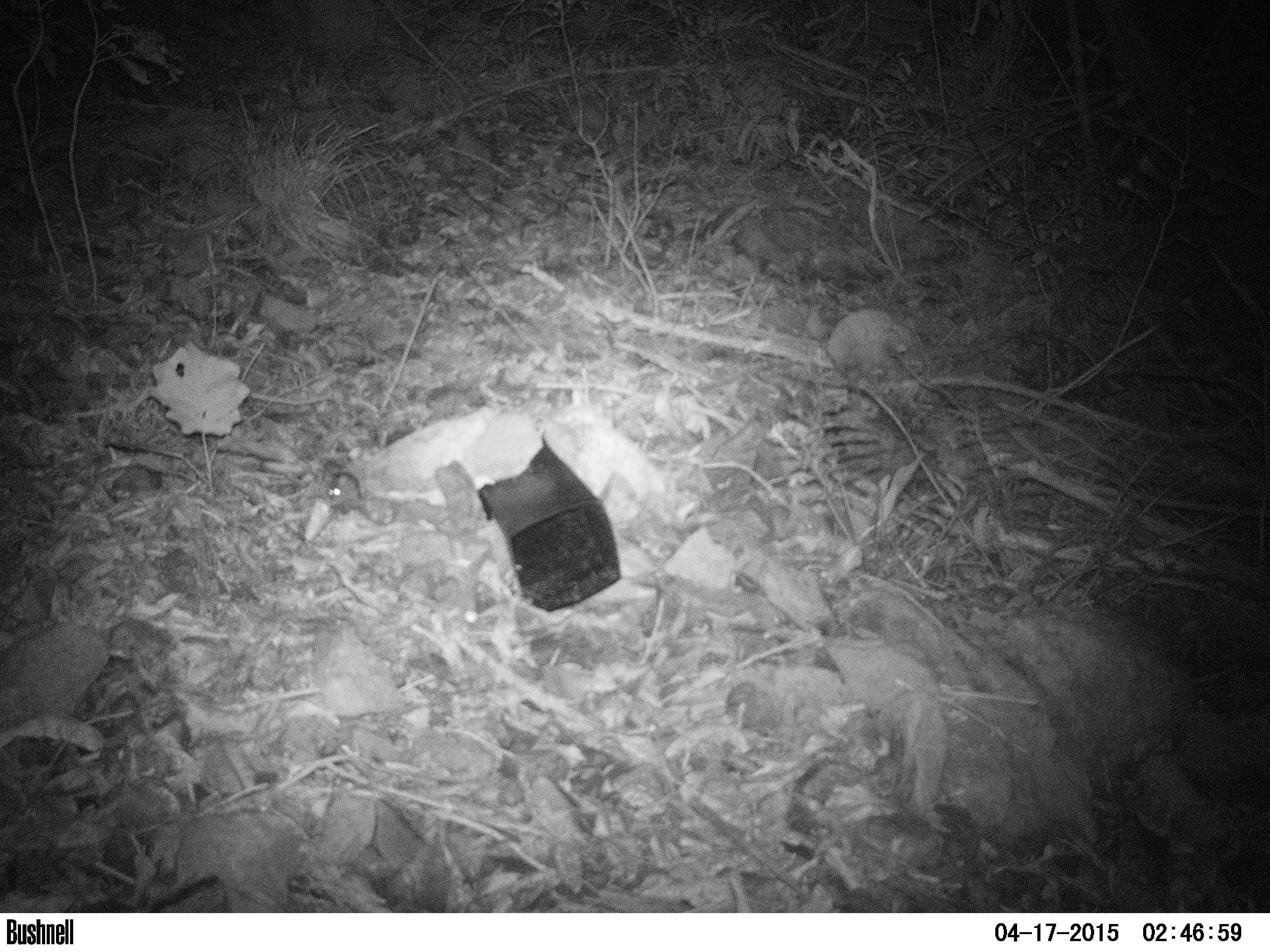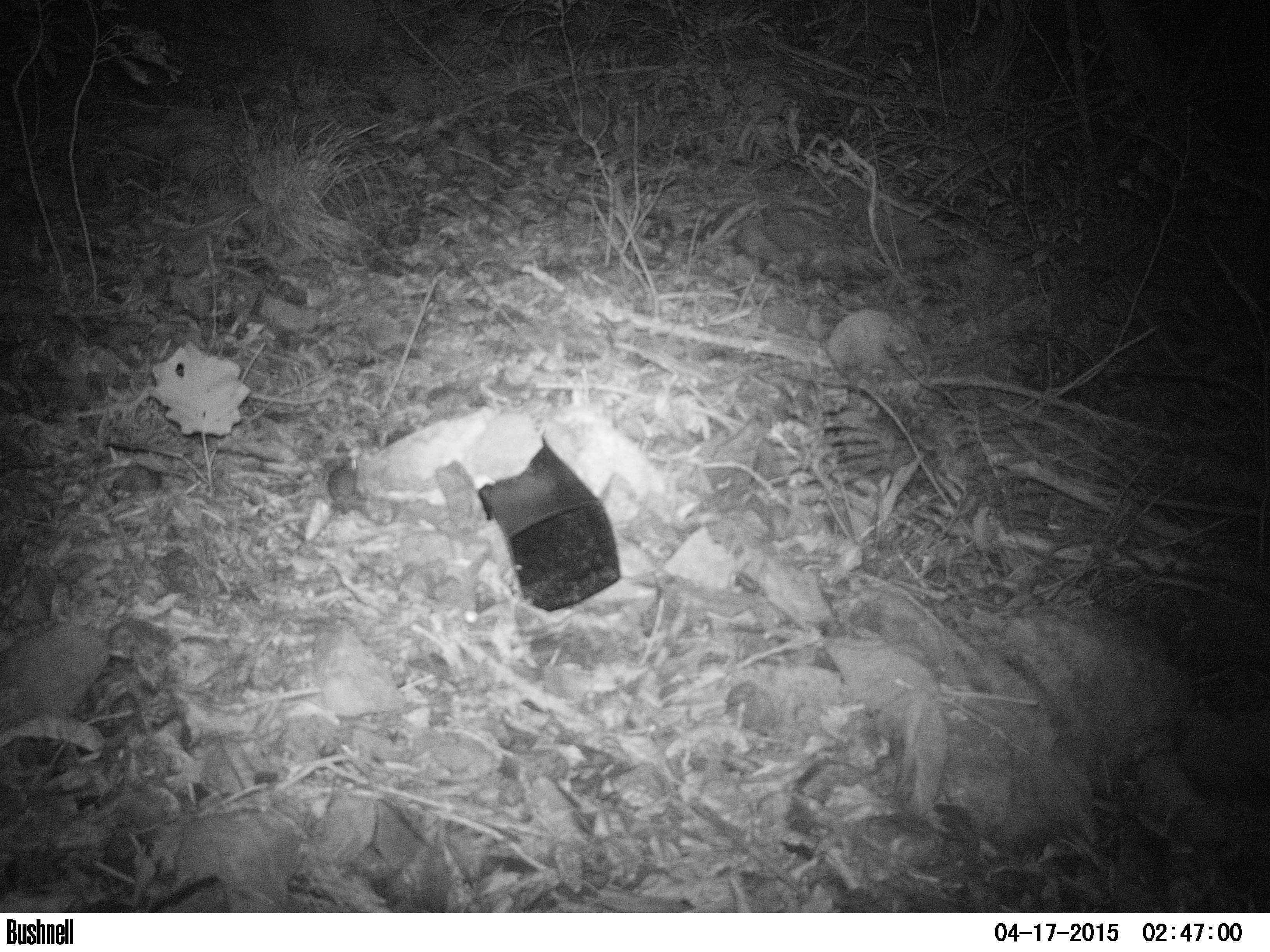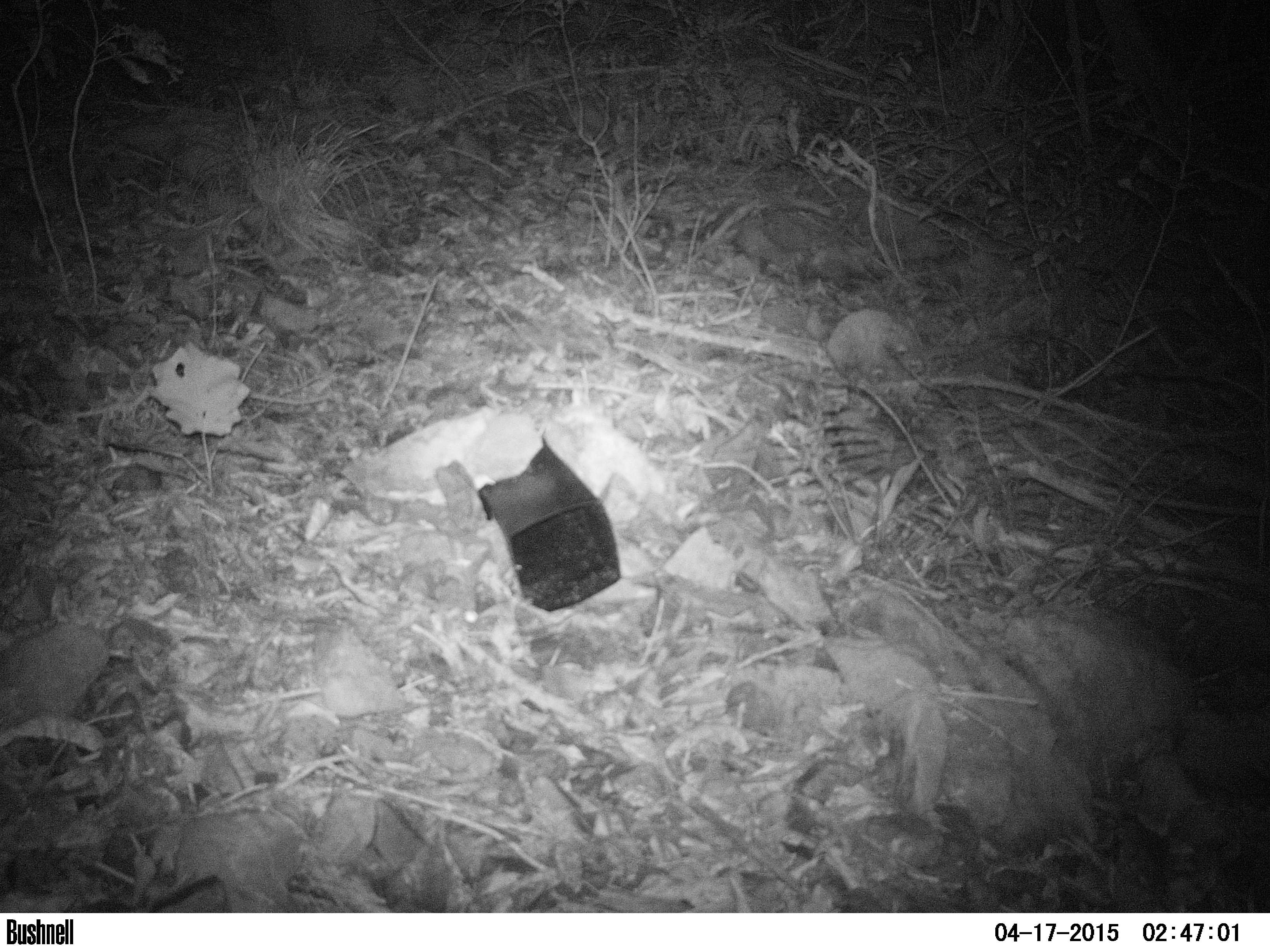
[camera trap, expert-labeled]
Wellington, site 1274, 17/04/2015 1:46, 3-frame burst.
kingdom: Animalia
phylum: Chordata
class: Mammalia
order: Rodentia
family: Muridae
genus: Mus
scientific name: Mus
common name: mouse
Mouse (Mus).